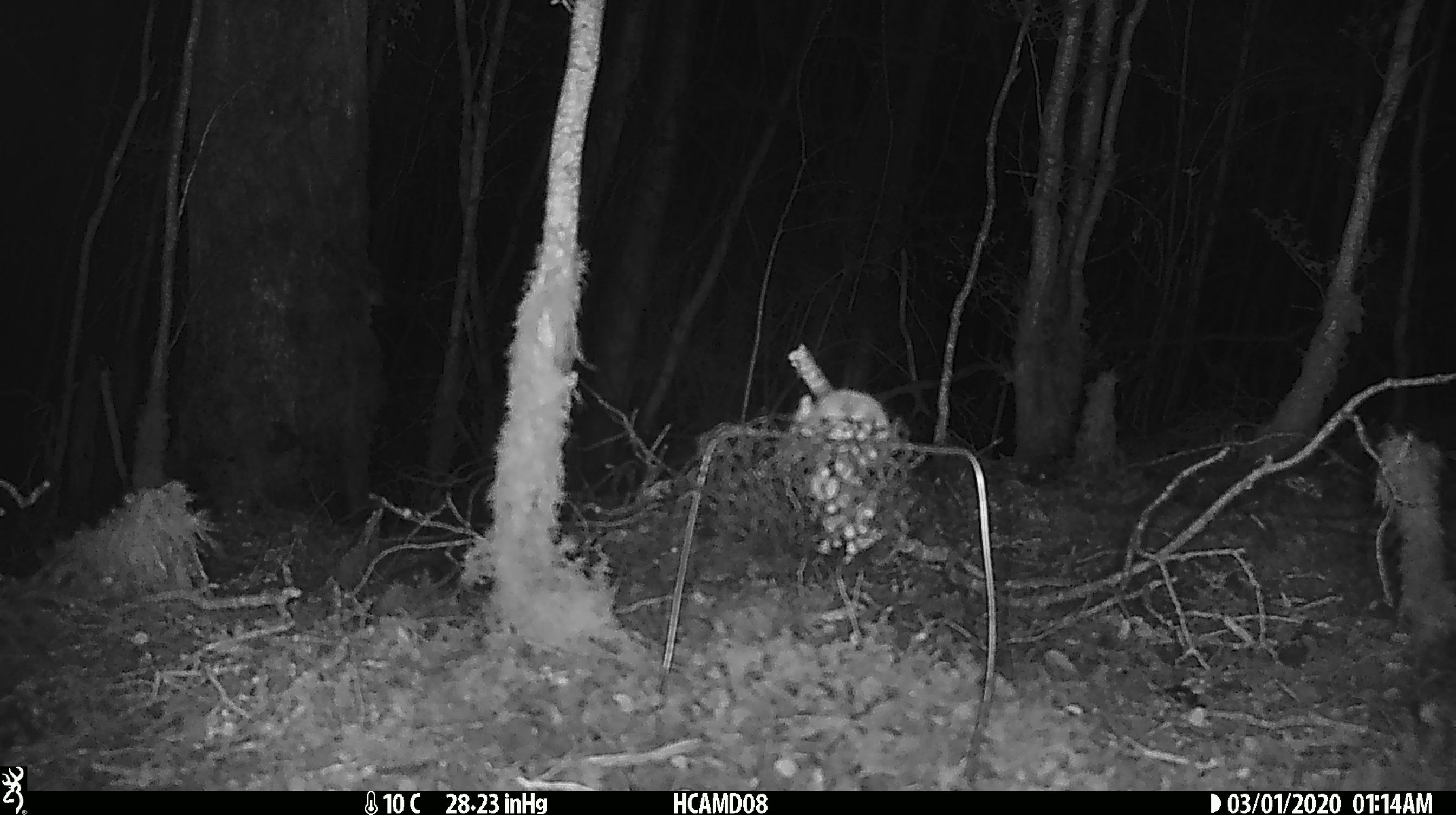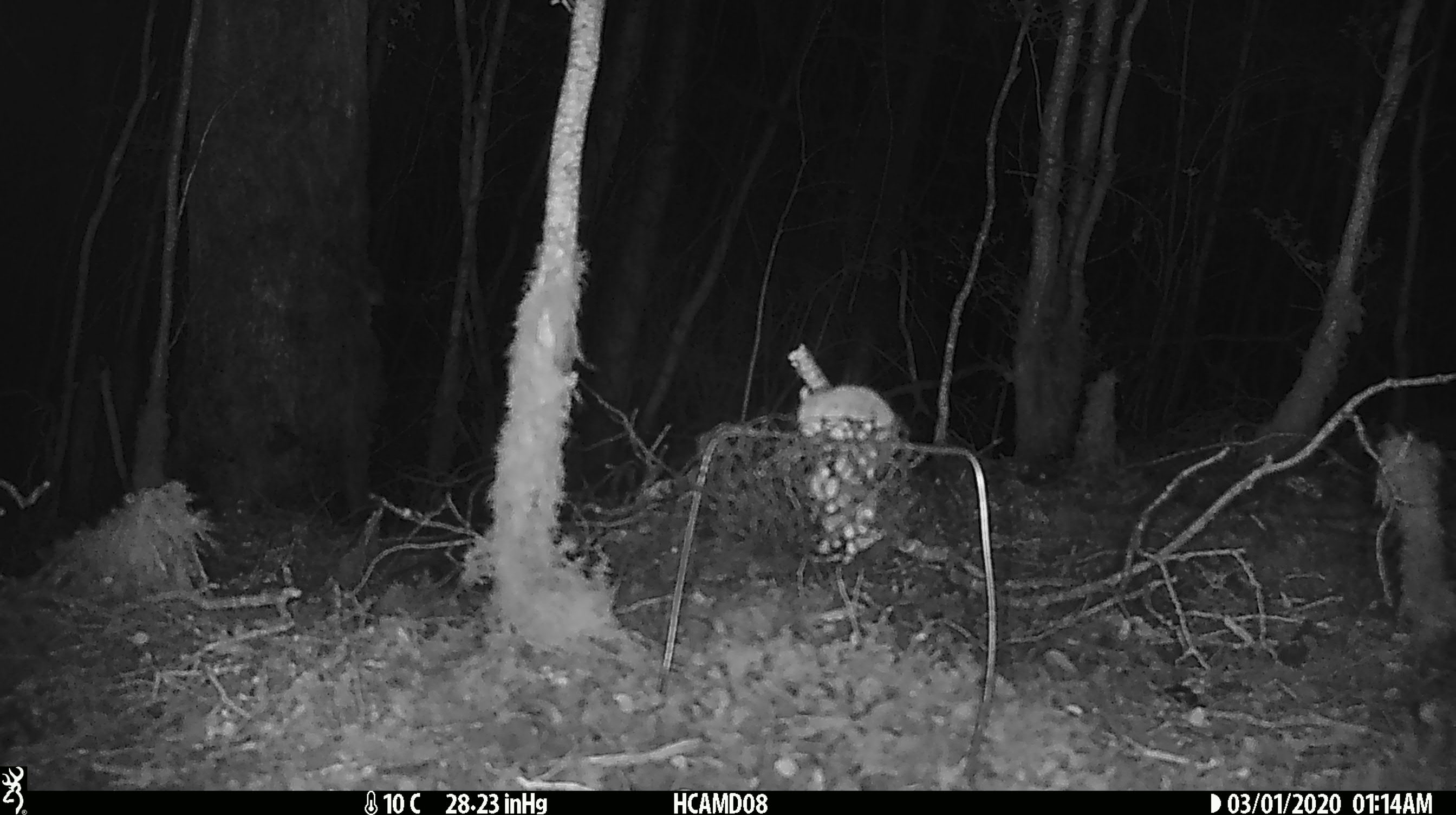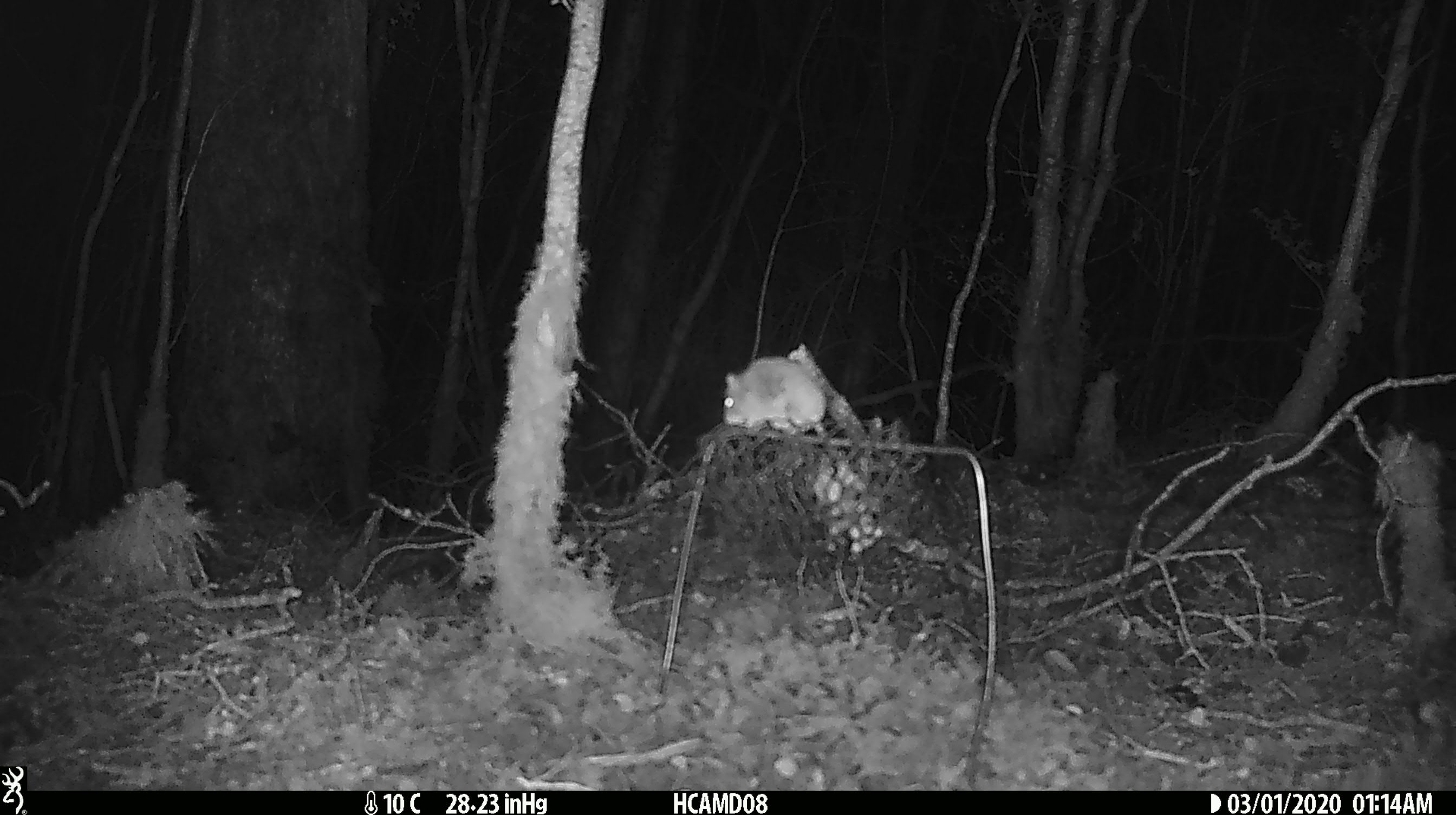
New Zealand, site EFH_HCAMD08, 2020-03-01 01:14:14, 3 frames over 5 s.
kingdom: Animalia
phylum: Chordata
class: Mammalia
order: Rodentia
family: Muridae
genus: Mus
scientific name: Mus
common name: mouse